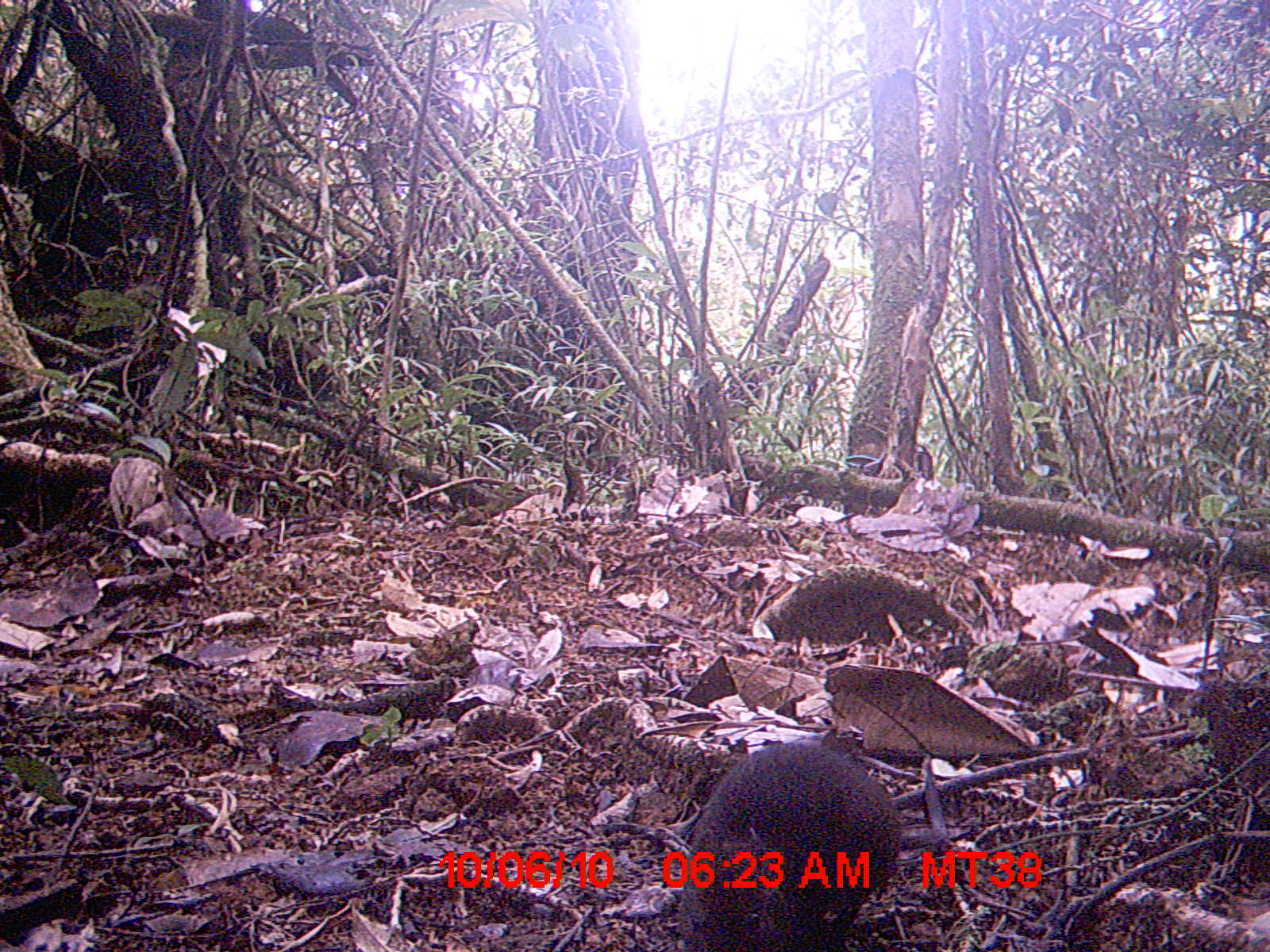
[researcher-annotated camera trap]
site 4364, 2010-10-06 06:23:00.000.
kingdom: Animalia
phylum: Chordata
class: Mammalia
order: Rodentia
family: Muridae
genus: Rattus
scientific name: Rattus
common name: rodent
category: unknown rat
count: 1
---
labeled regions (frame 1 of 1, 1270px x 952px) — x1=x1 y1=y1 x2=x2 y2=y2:
unknown rat: x1=677 y1=735 x2=898 y2=951; x1=752 y1=566 x2=960 y2=645